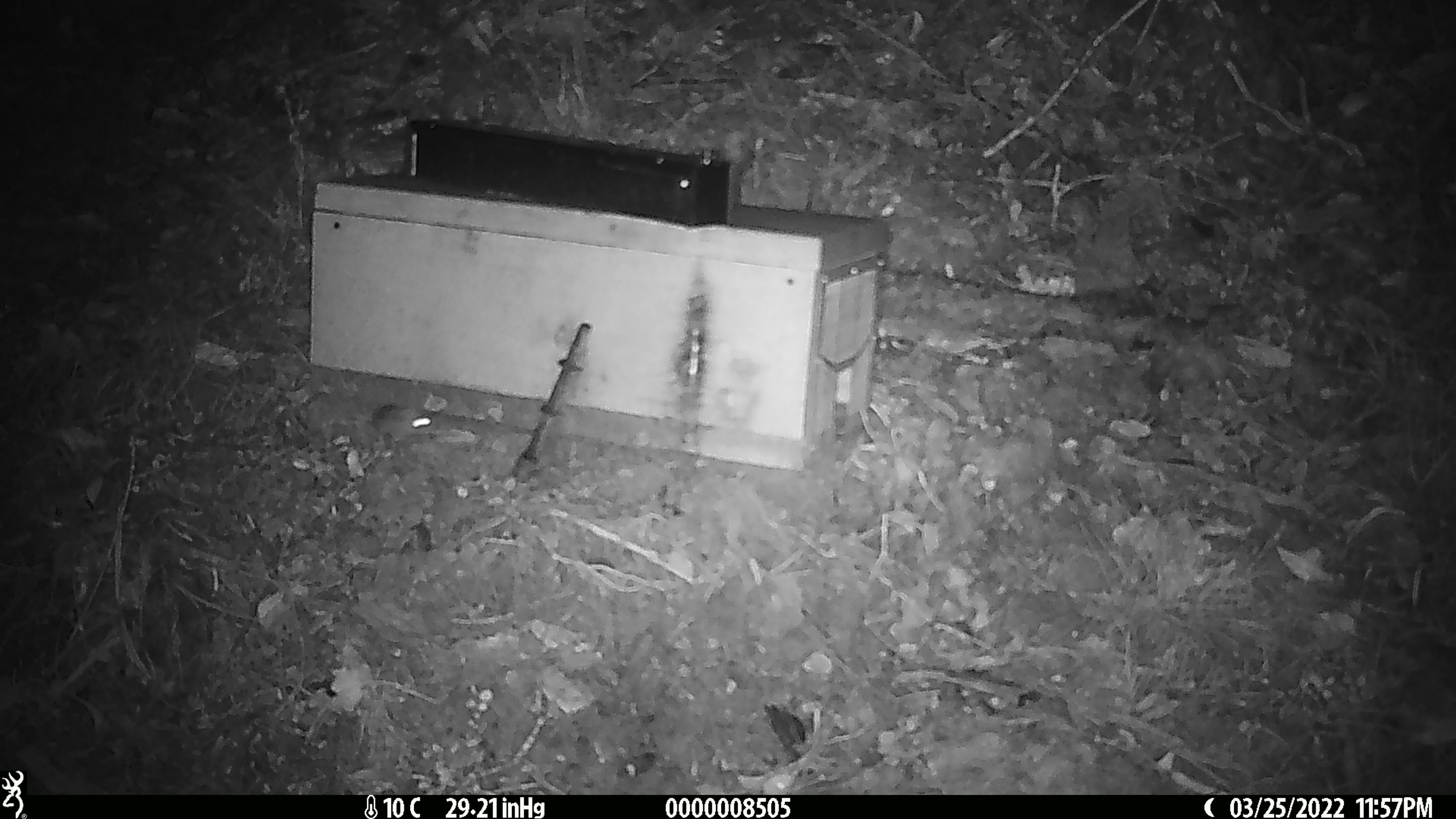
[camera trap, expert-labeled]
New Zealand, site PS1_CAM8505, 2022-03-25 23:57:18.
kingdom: Animalia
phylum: Chordata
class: Mammalia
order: Rodentia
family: Muridae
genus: Mus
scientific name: Mus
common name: mouse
Mouse (Mus).